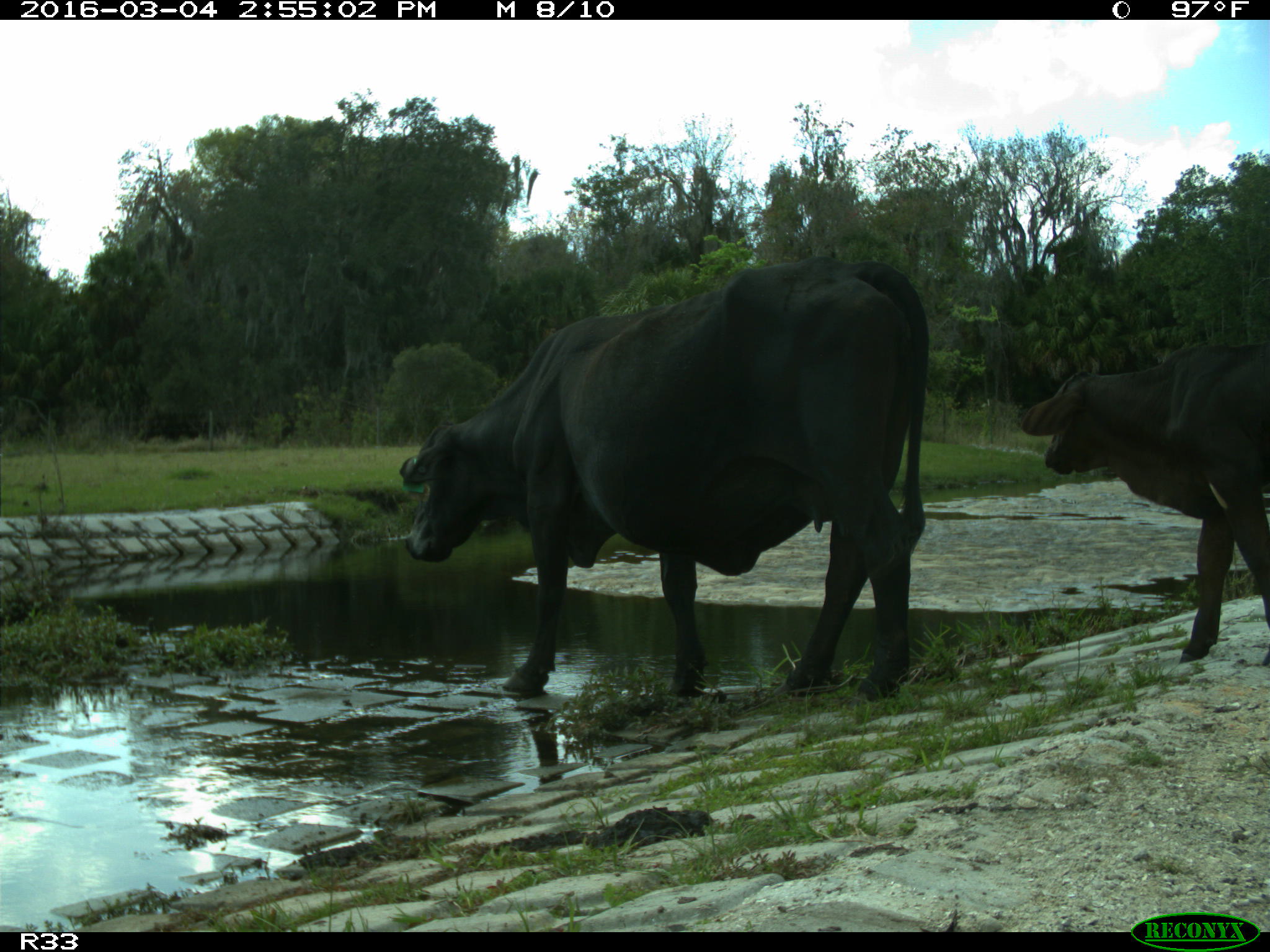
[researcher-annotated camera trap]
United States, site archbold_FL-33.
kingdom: Animalia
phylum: Chordata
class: Mammalia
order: Artiodactyla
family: Bovidae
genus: Bos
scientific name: Bos taurus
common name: domestic cow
Bos taurus (domestic cow).